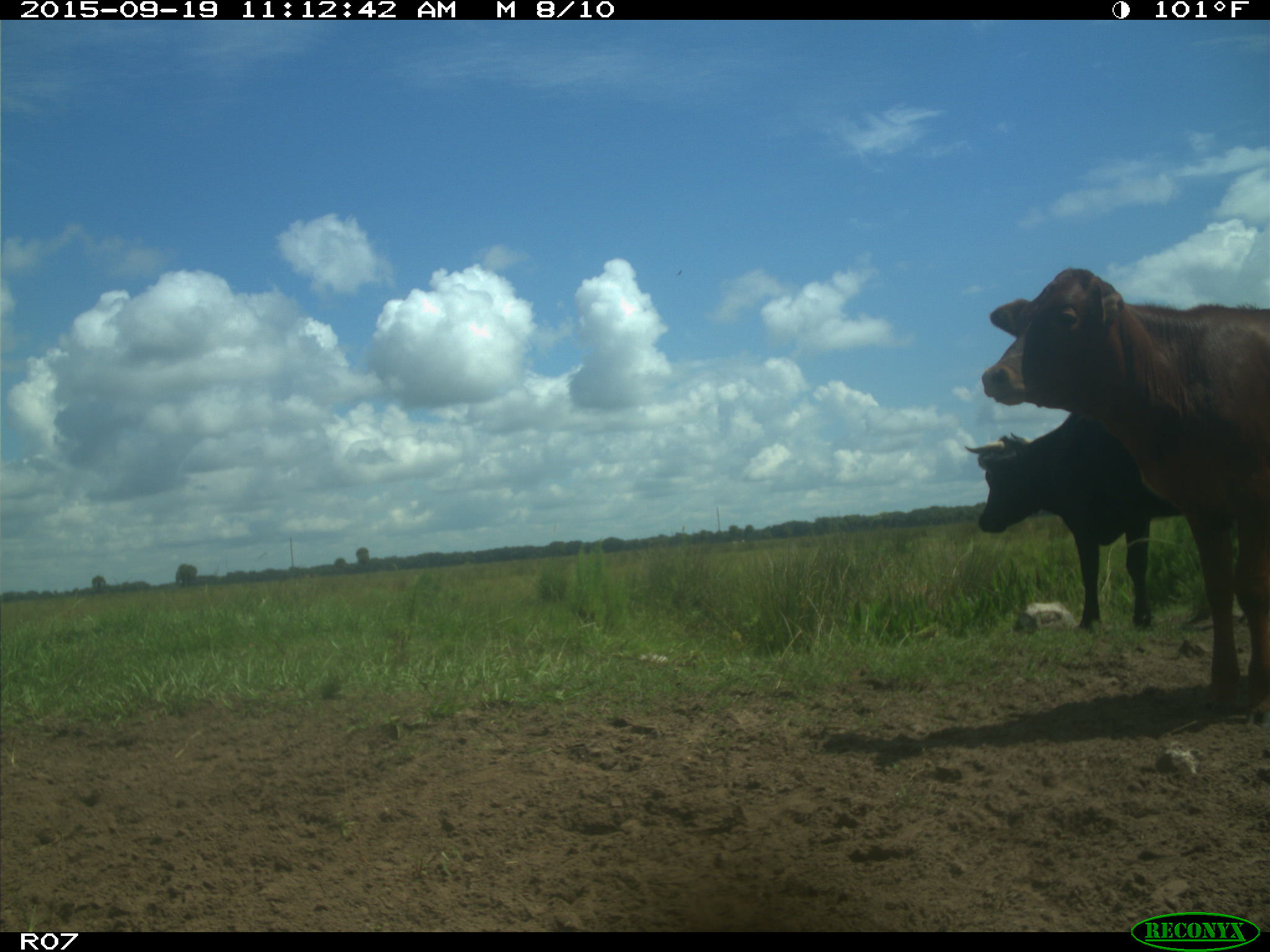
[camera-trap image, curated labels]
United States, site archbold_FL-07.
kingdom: Animalia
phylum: Chordata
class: Mammalia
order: Artiodactyla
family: Bovidae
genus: Bos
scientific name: Bos taurus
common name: domestic cow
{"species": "Bos taurus (domestic cow)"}